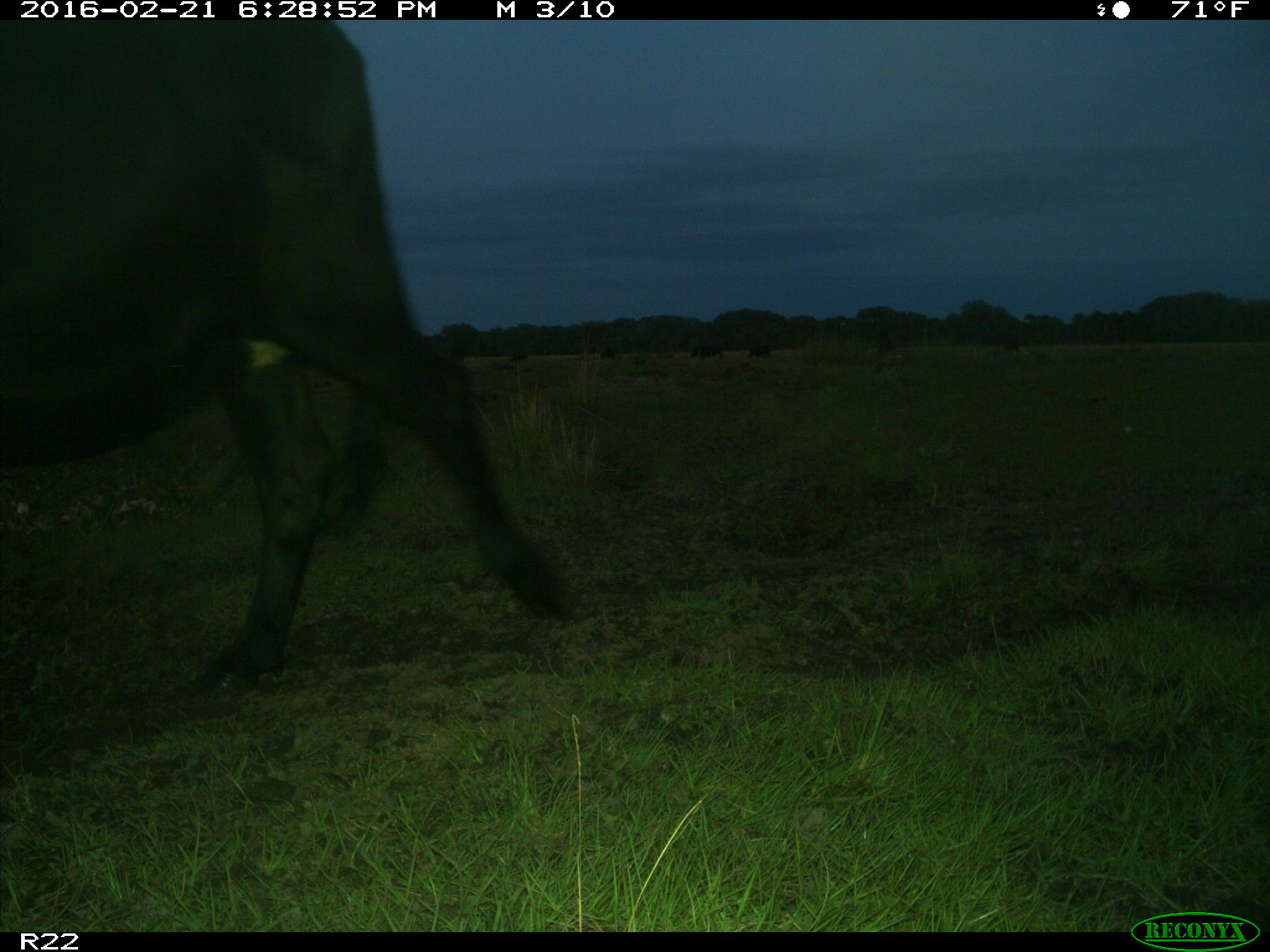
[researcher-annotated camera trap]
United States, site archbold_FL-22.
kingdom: Animalia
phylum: Chordata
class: Mammalia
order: Artiodactyla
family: Bovidae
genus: Bos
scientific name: Bos taurus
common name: domestic cow